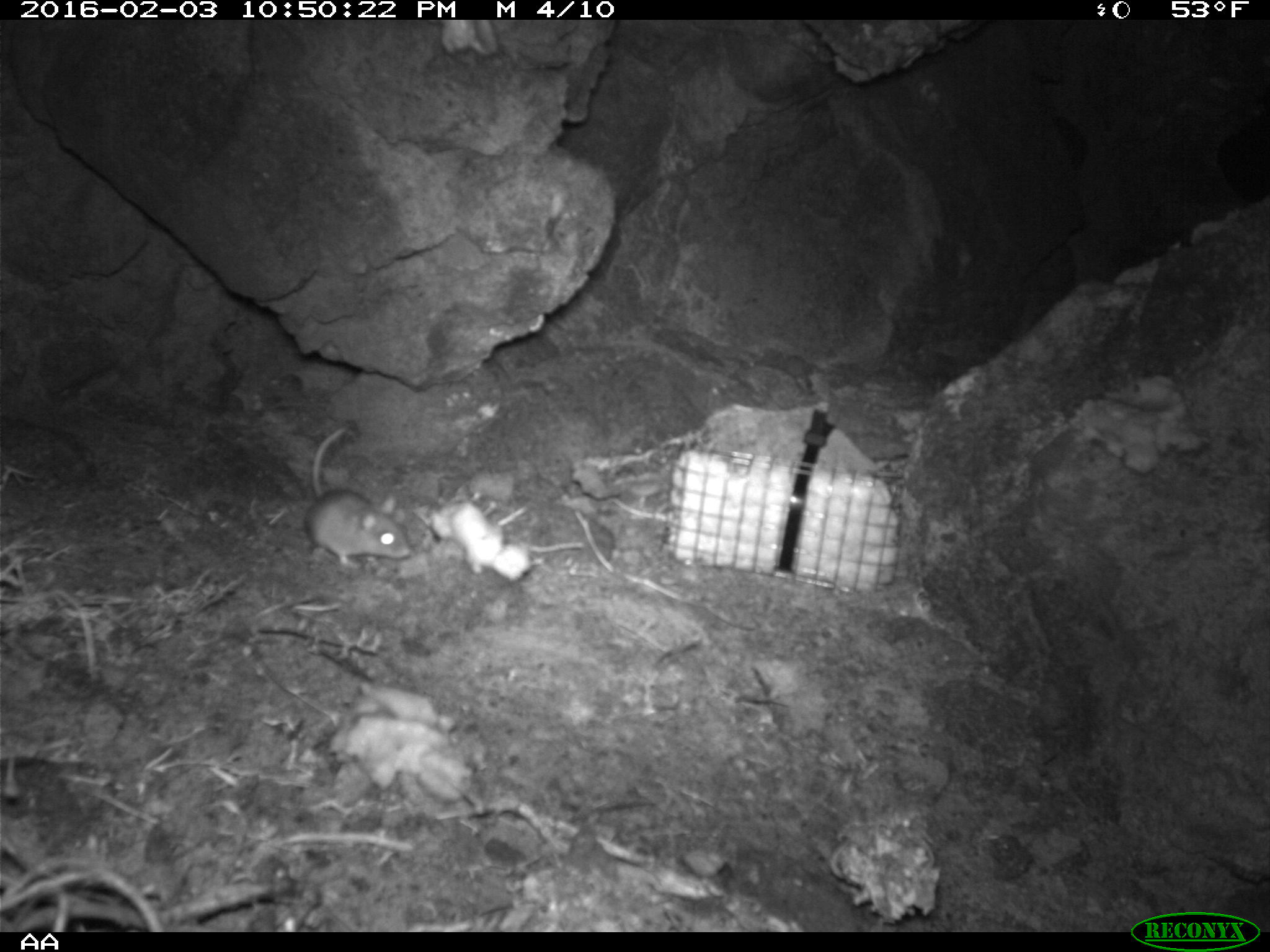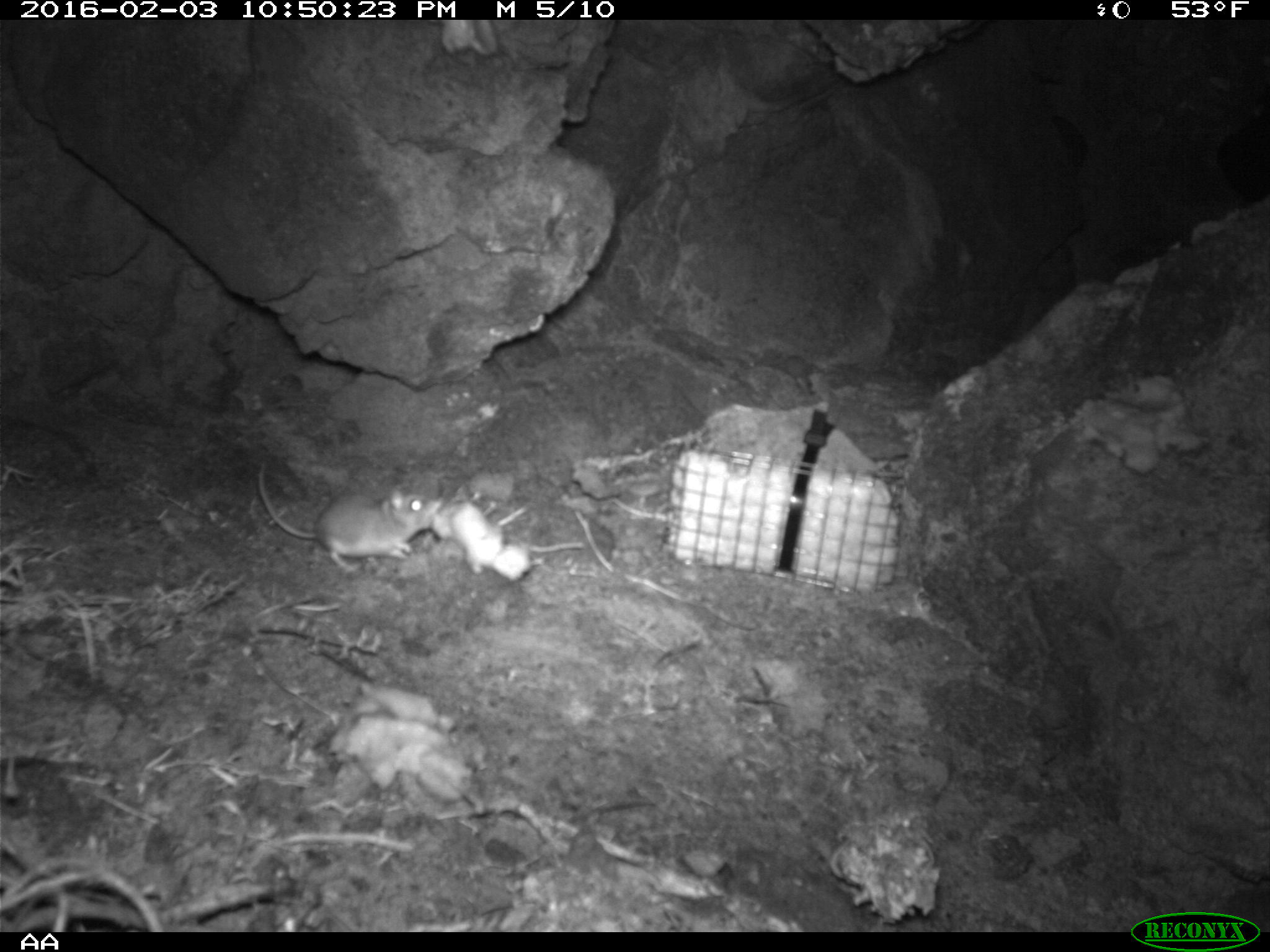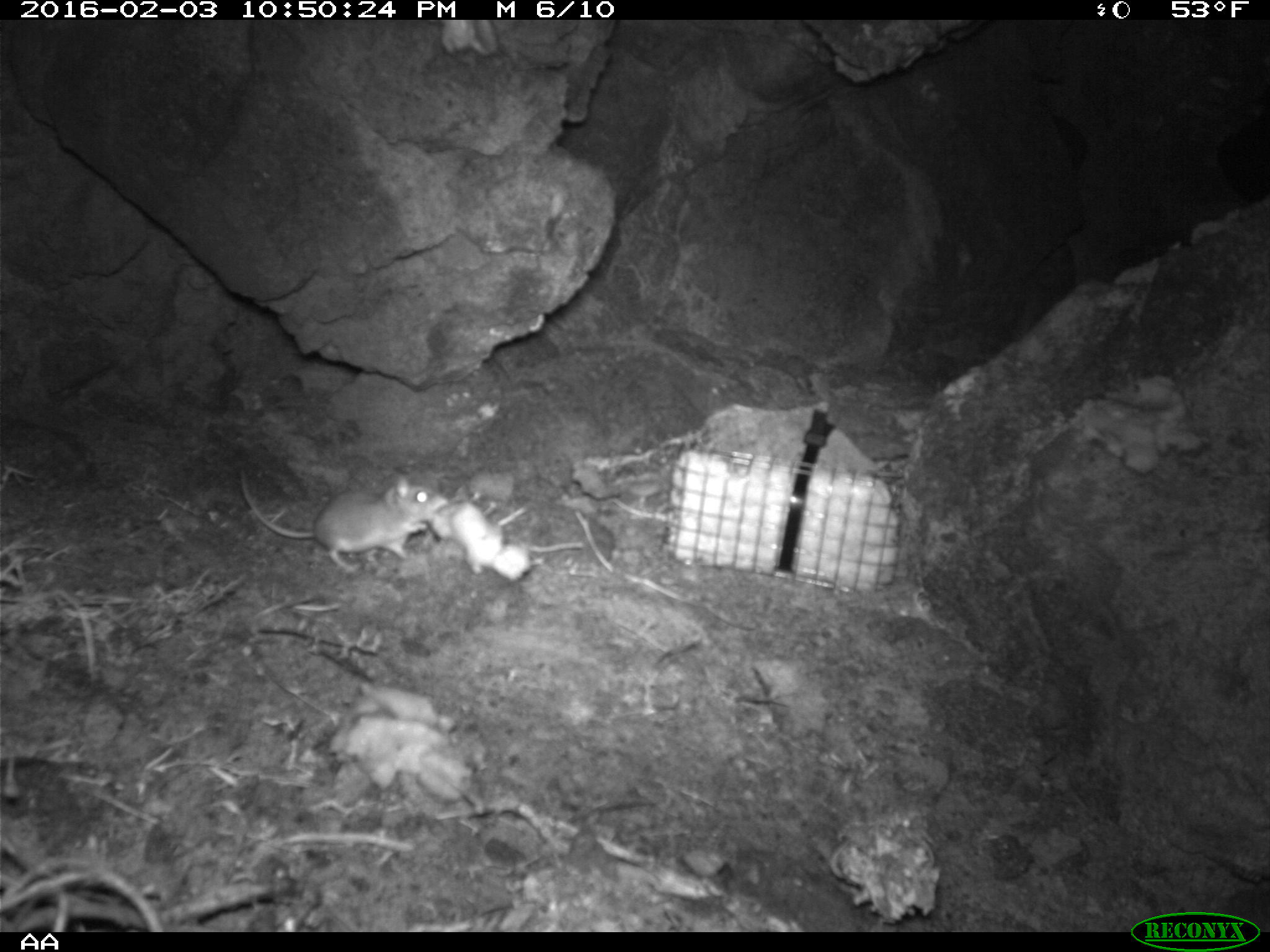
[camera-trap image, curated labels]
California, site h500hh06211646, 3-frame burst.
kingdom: Animalia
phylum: Chordata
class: Mammalia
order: Rodentia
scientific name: Rodentia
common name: rodent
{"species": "rodent (Rodentia)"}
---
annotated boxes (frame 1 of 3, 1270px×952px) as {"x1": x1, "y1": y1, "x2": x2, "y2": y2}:
rodent: {"x1": 304, "y1": 425, "x2": 411, "y2": 563}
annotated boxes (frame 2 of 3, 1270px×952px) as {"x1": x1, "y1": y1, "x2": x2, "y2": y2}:
rodent: {"x1": 257, "y1": 461, "x2": 442, "y2": 571}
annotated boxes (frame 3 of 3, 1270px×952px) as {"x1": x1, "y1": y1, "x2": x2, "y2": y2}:
rodent: {"x1": 237, "y1": 458, "x2": 448, "y2": 574}